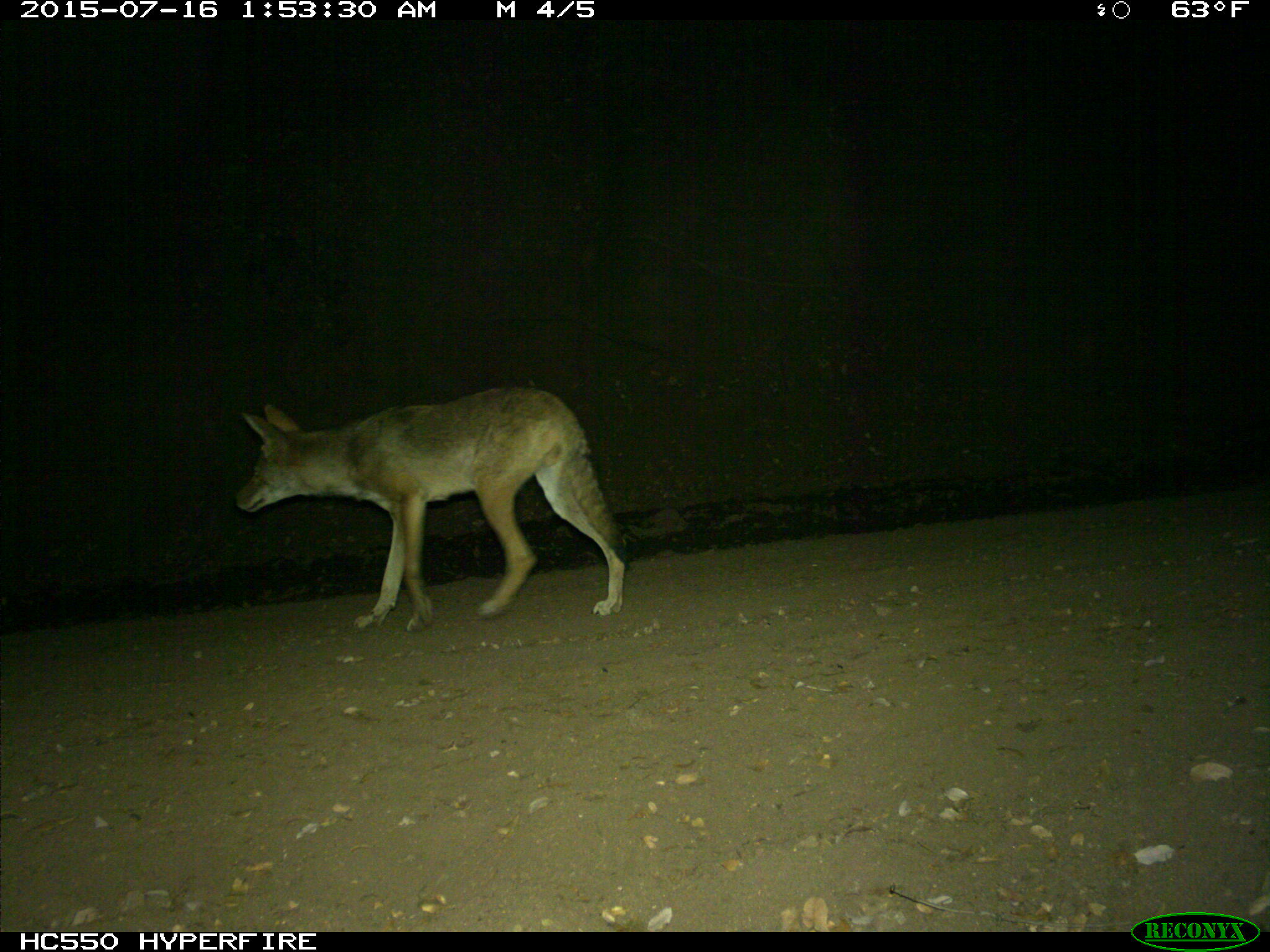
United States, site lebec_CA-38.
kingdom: Animalia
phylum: Chordata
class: Mammalia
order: Carnivora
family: Canidae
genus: Canis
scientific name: Canis latrans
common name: coyote